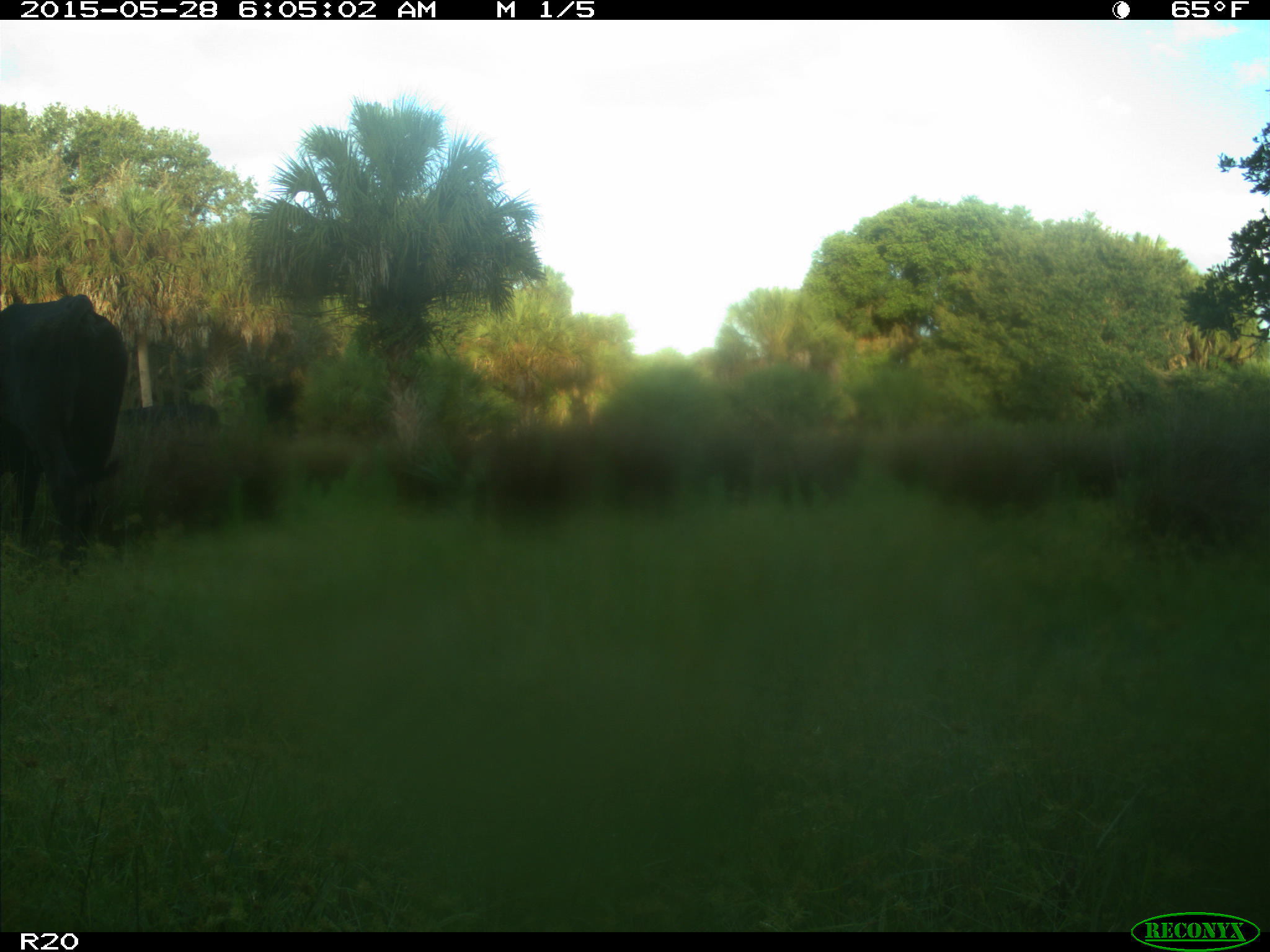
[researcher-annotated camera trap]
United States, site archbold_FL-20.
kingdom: Animalia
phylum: Chordata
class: Mammalia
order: Artiodactyla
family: Bovidae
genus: Bos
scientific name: Bos taurus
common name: domestic cow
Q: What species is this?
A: Bos taurus (domestic cow).